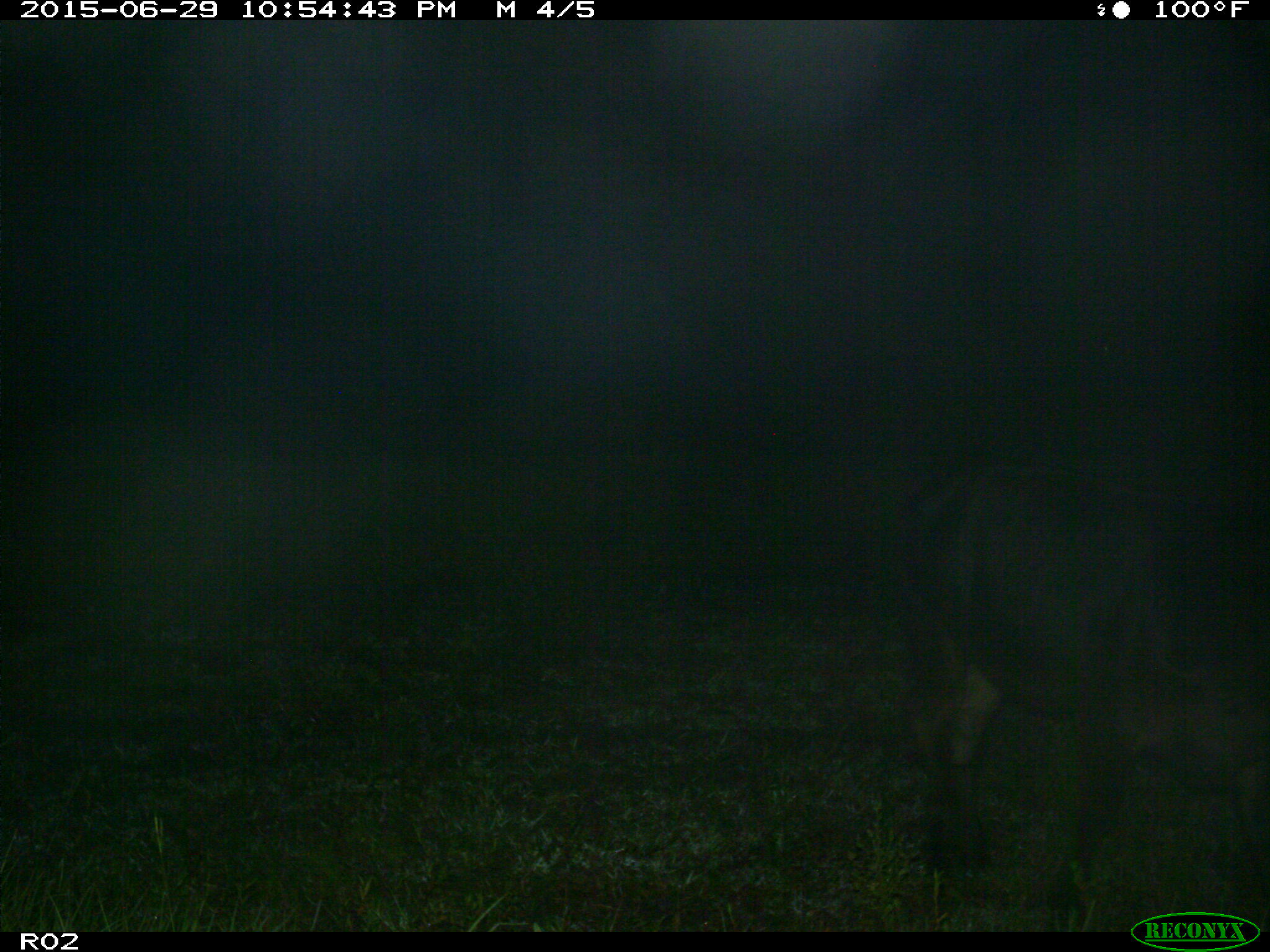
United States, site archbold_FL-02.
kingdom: Animalia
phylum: Chordata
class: Mammalia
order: Artiodactyla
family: Bovidae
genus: Bos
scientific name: Bos taurus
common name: domestic cow